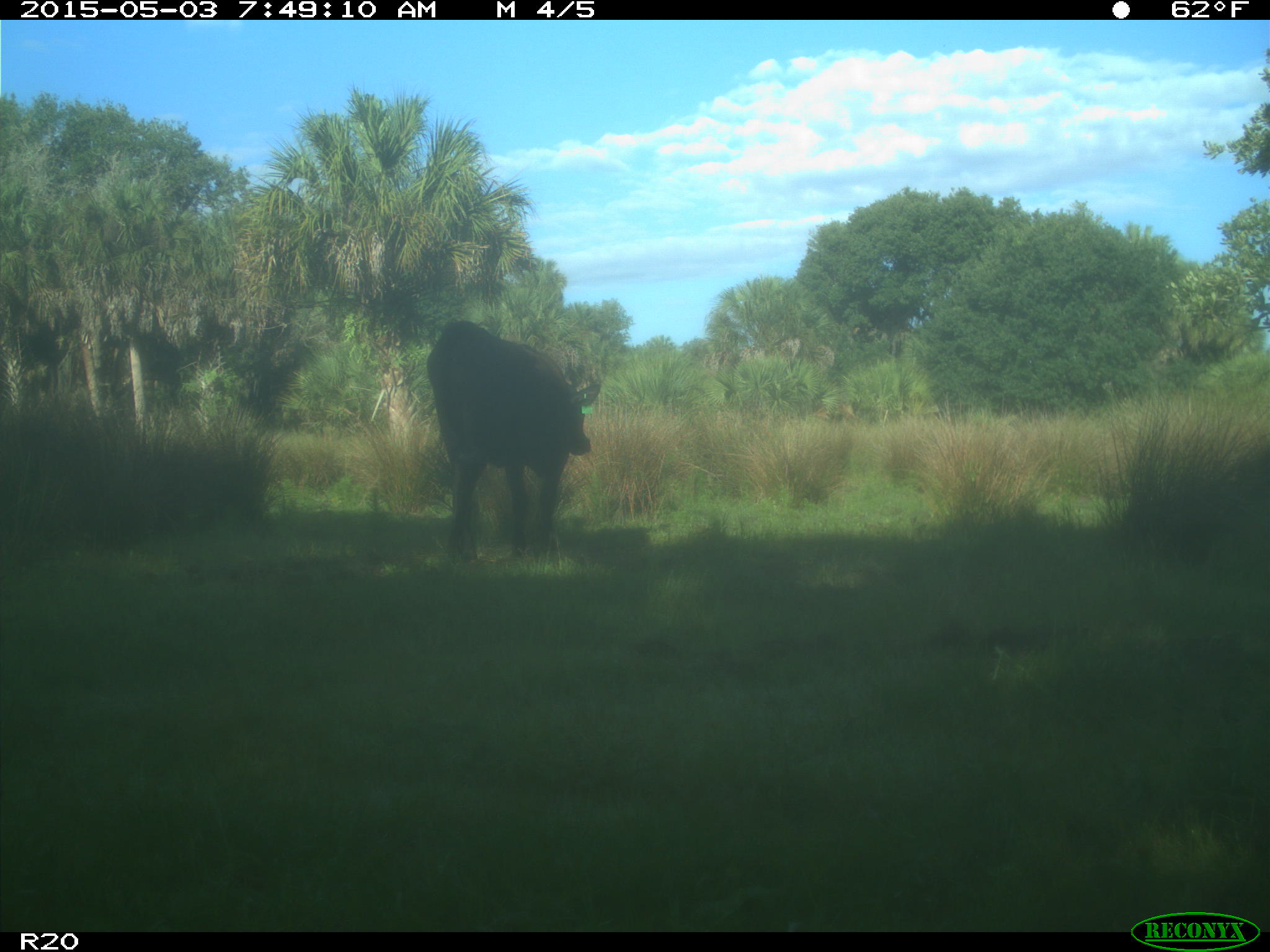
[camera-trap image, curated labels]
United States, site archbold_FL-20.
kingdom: Animalia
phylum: Chordata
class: Mammalia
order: Artiodactyla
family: Bovidae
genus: Bos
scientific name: Bos taurus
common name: domestic cow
Bos taurus (domestic cow).